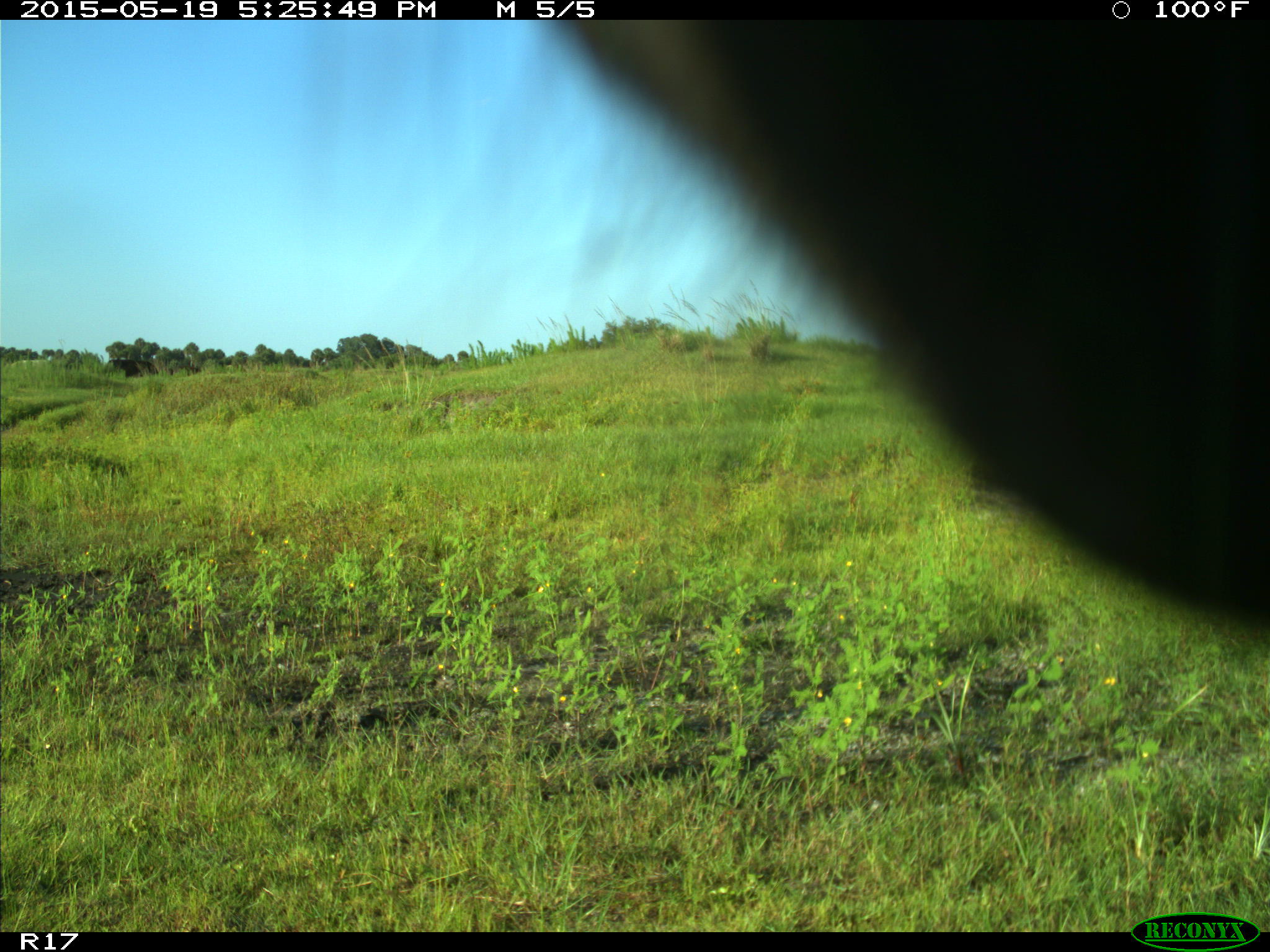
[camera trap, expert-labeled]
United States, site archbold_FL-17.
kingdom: Animalia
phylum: Chordata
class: Mammalia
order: Artiodactyla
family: Bovidae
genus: Bos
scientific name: Bos taurus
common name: domestic cow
Bos taurus (domestic cow).